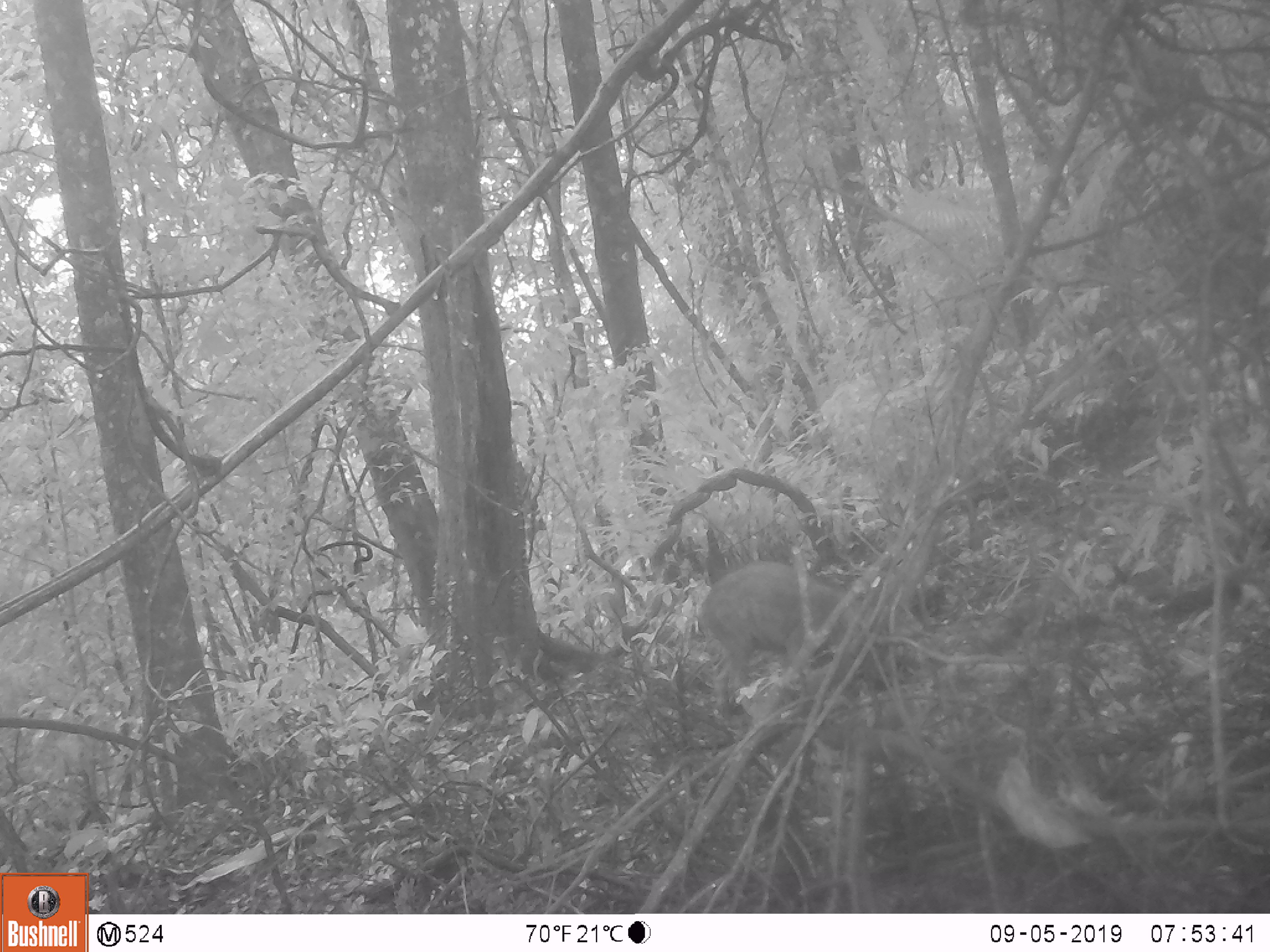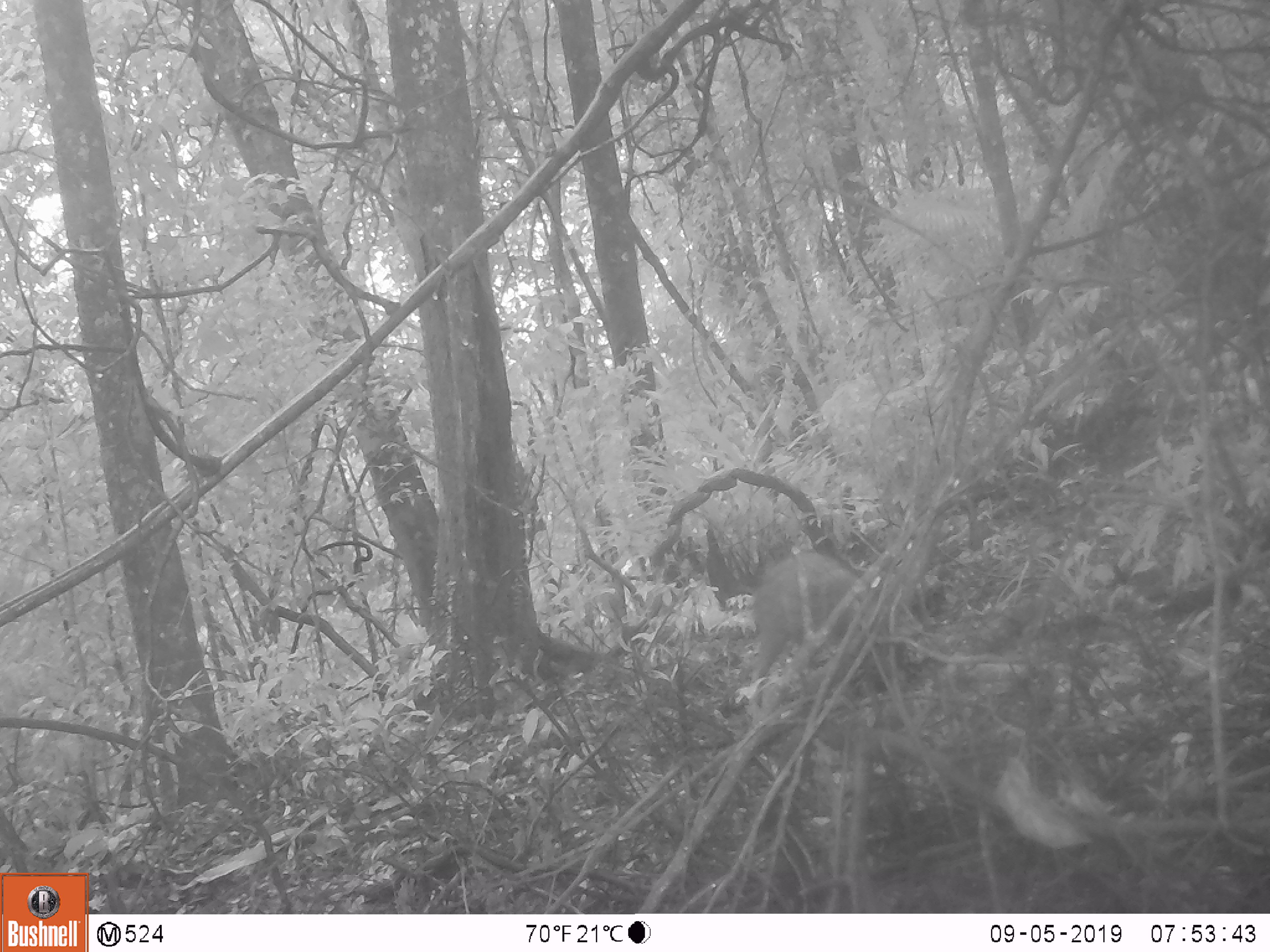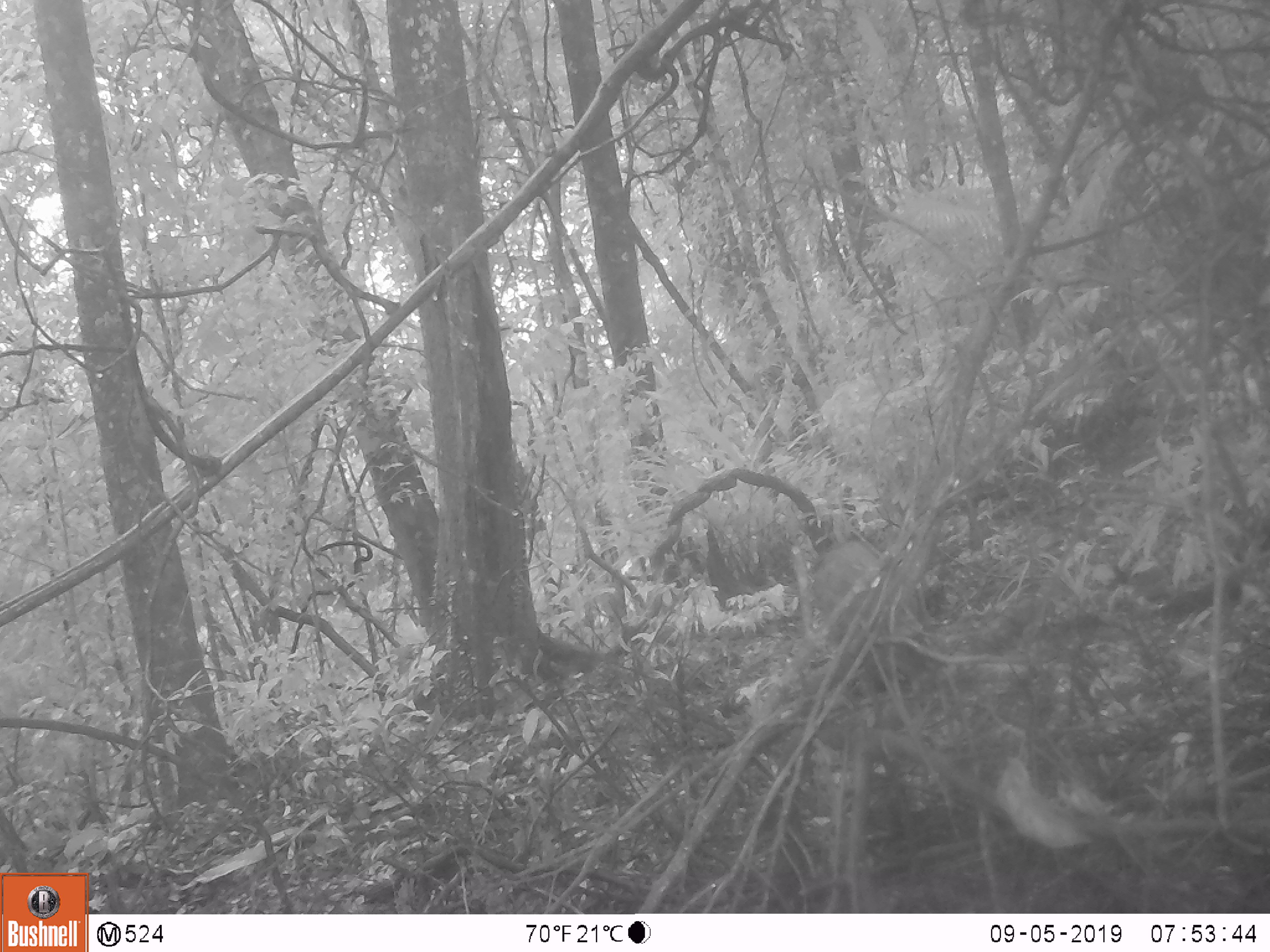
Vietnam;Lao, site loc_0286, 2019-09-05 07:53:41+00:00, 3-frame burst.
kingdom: Animalia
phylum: Chordata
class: Mammalia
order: Artiodactyla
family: Suidae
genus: Sus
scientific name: Sus scrofa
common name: eurasian wild pig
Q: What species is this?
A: Eurasian wild pig (Sus scrofa).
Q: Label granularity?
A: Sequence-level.